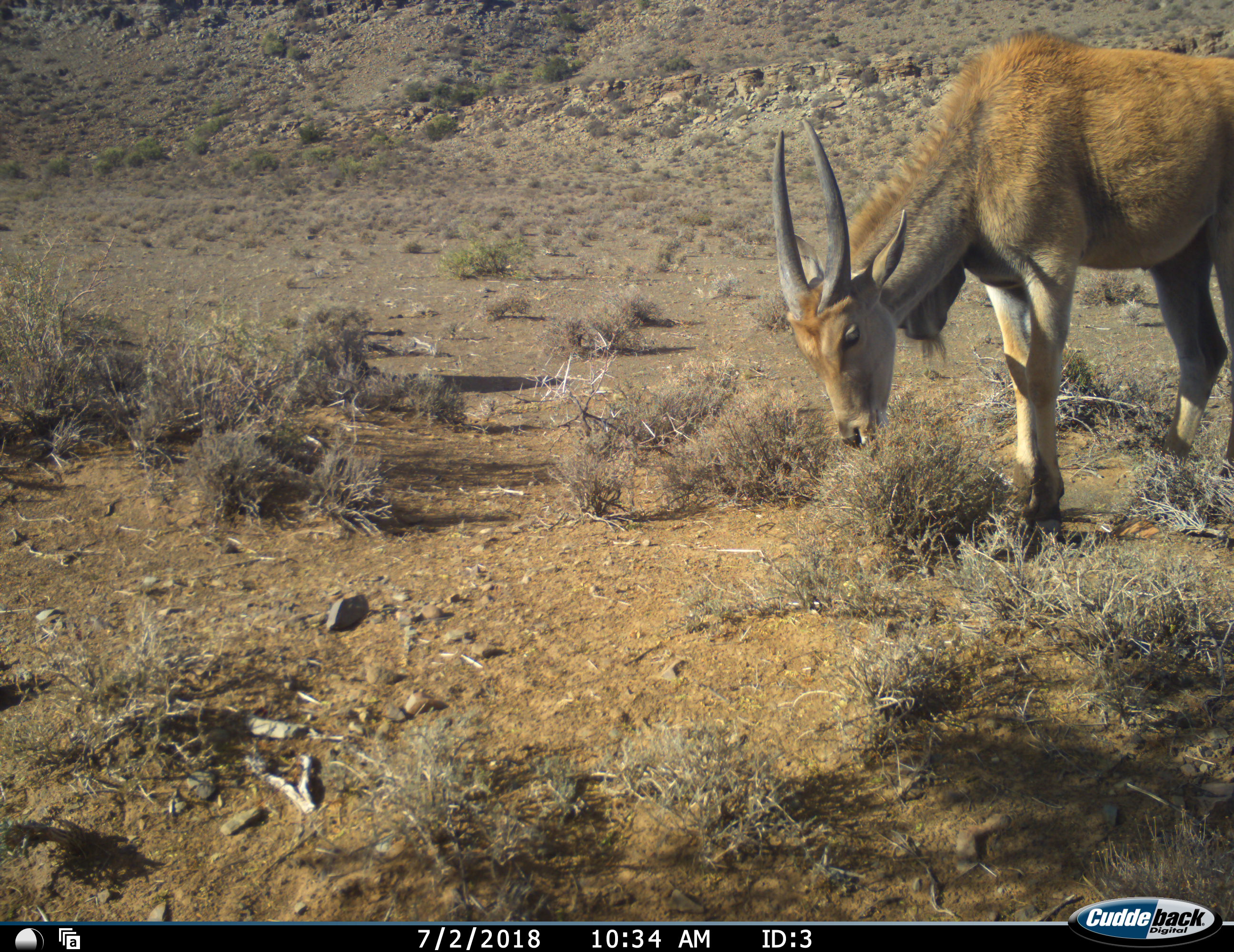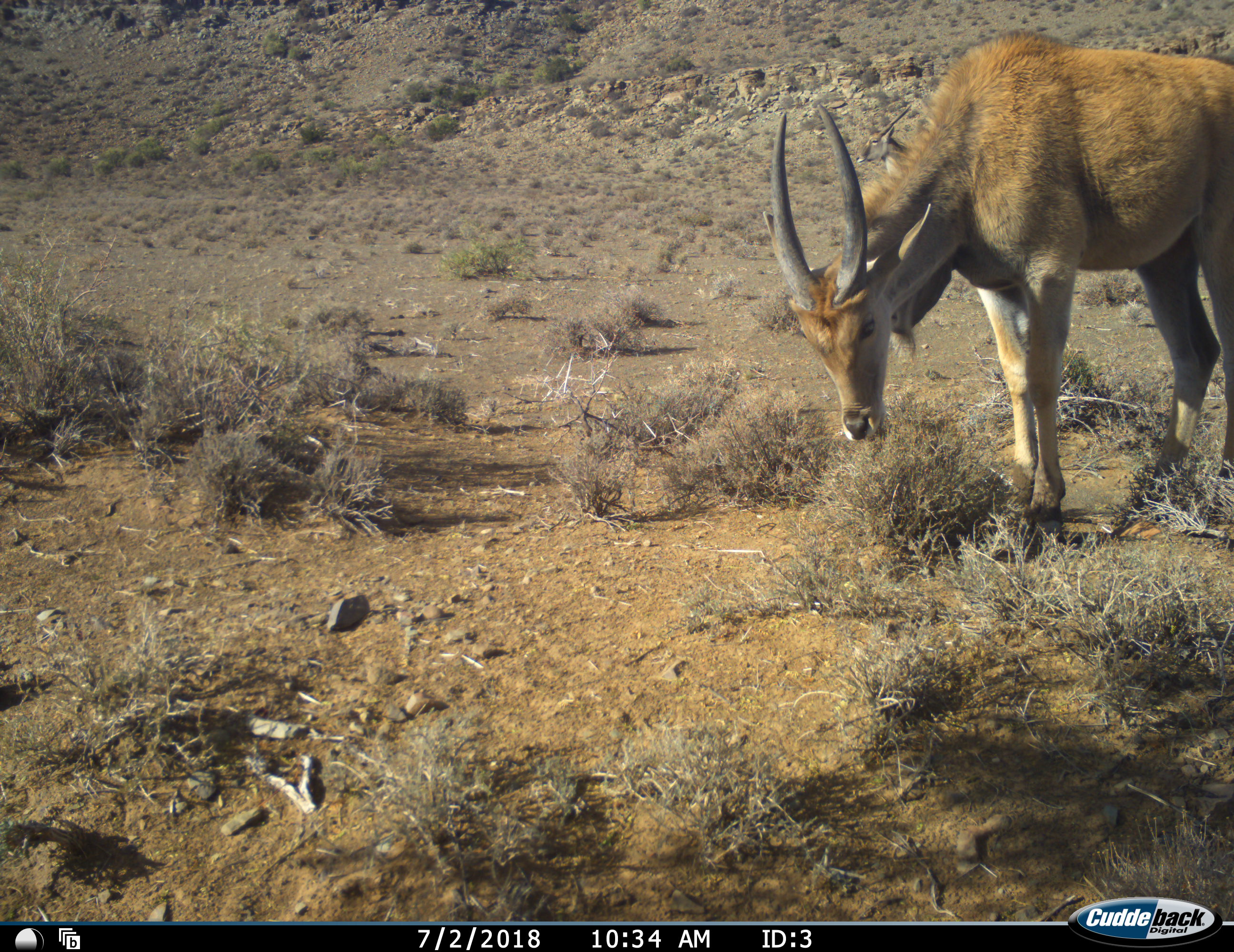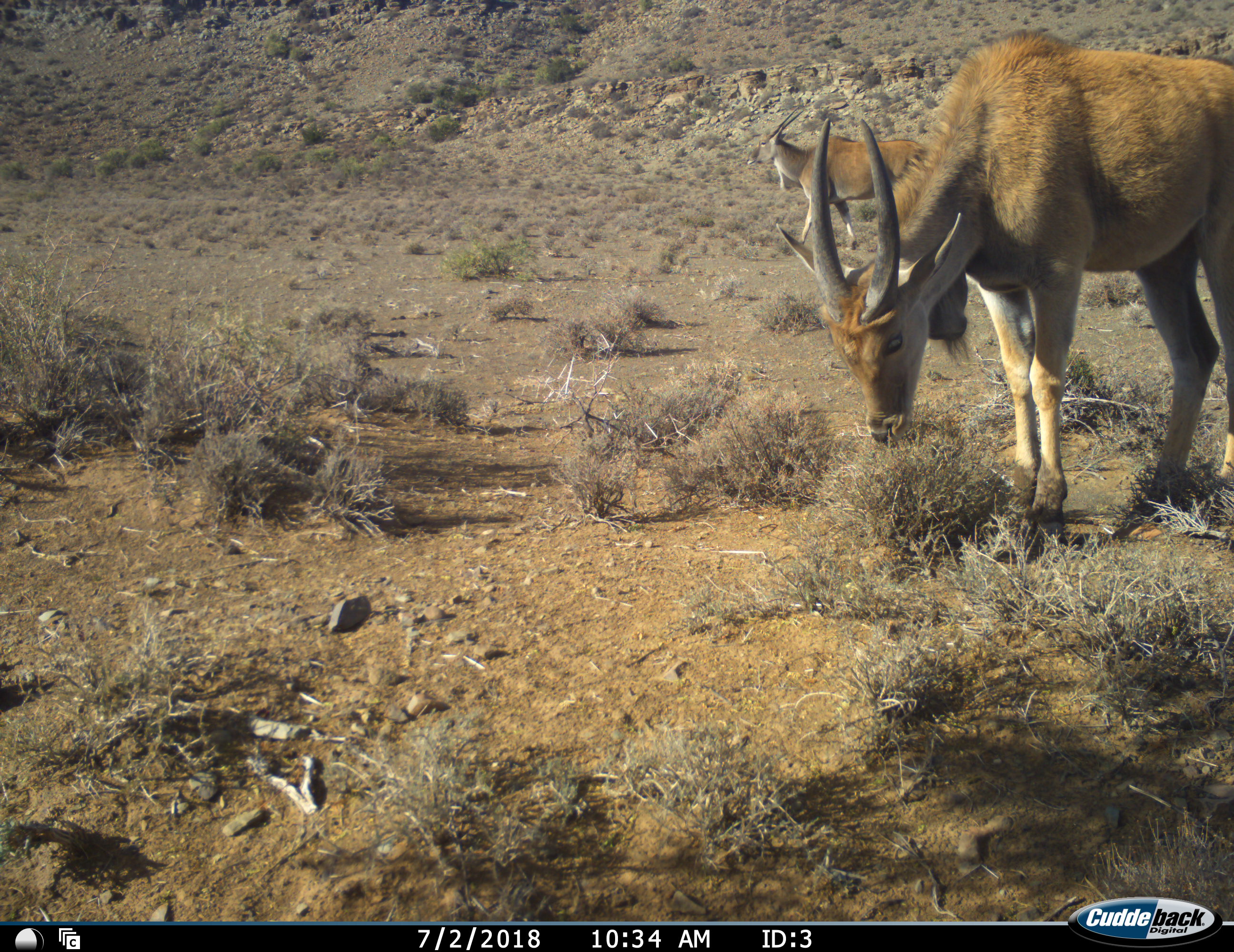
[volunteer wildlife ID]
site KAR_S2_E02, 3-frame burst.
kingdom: Animalia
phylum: Chordata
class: Mammalia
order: Artiodactyla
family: Bovidae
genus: Tragelaphus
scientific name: Tragelaphus oryx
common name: eland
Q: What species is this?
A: Eland (Tragelaphus oryx).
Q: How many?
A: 2.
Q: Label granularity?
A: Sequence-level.